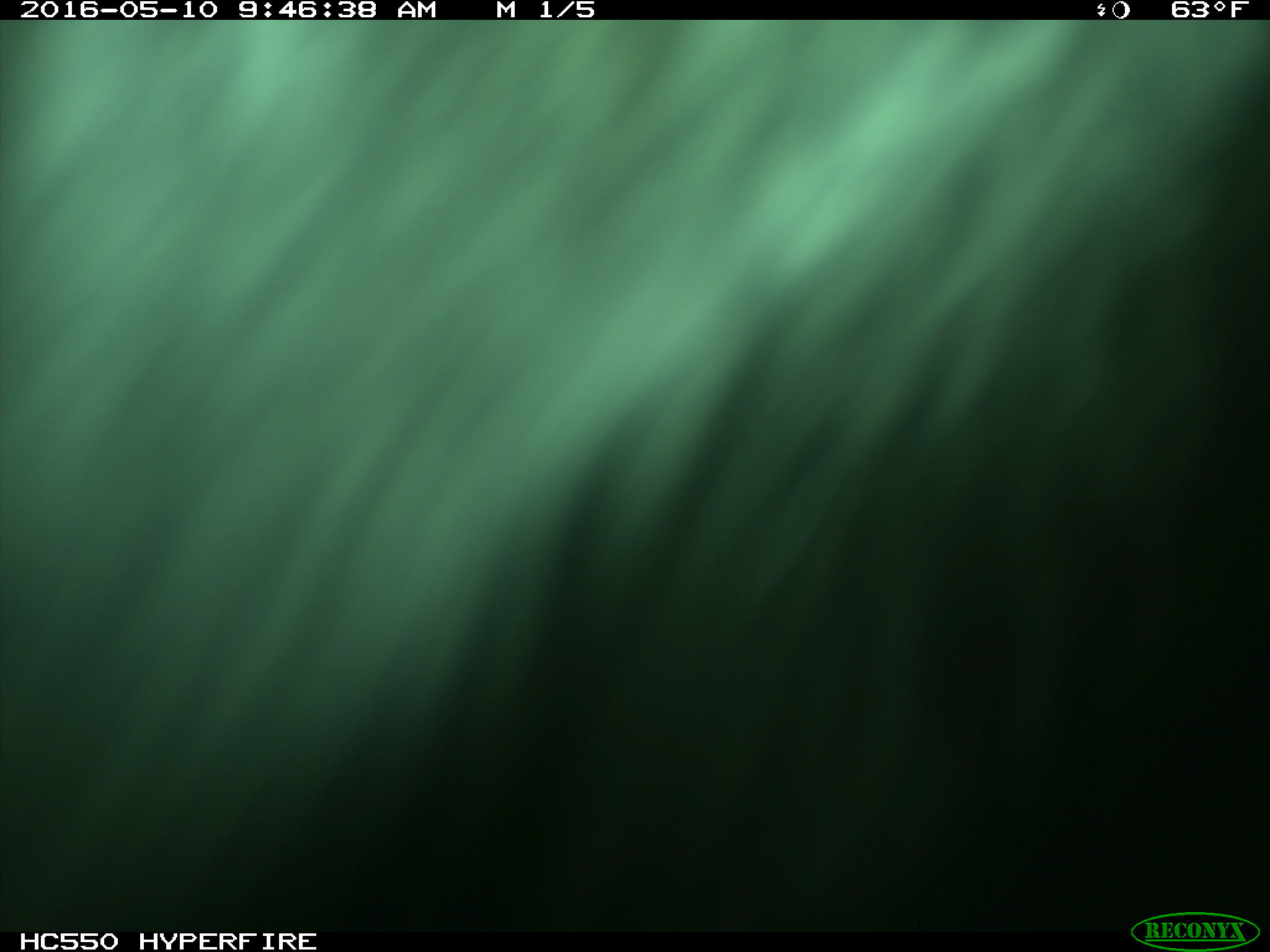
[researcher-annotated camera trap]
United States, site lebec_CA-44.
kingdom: Animalia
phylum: Chordata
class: Mammalia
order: Artiodactyla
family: Bovidae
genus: Bos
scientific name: Bos taurus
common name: domestic cow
Bos taurus (domestic cow).